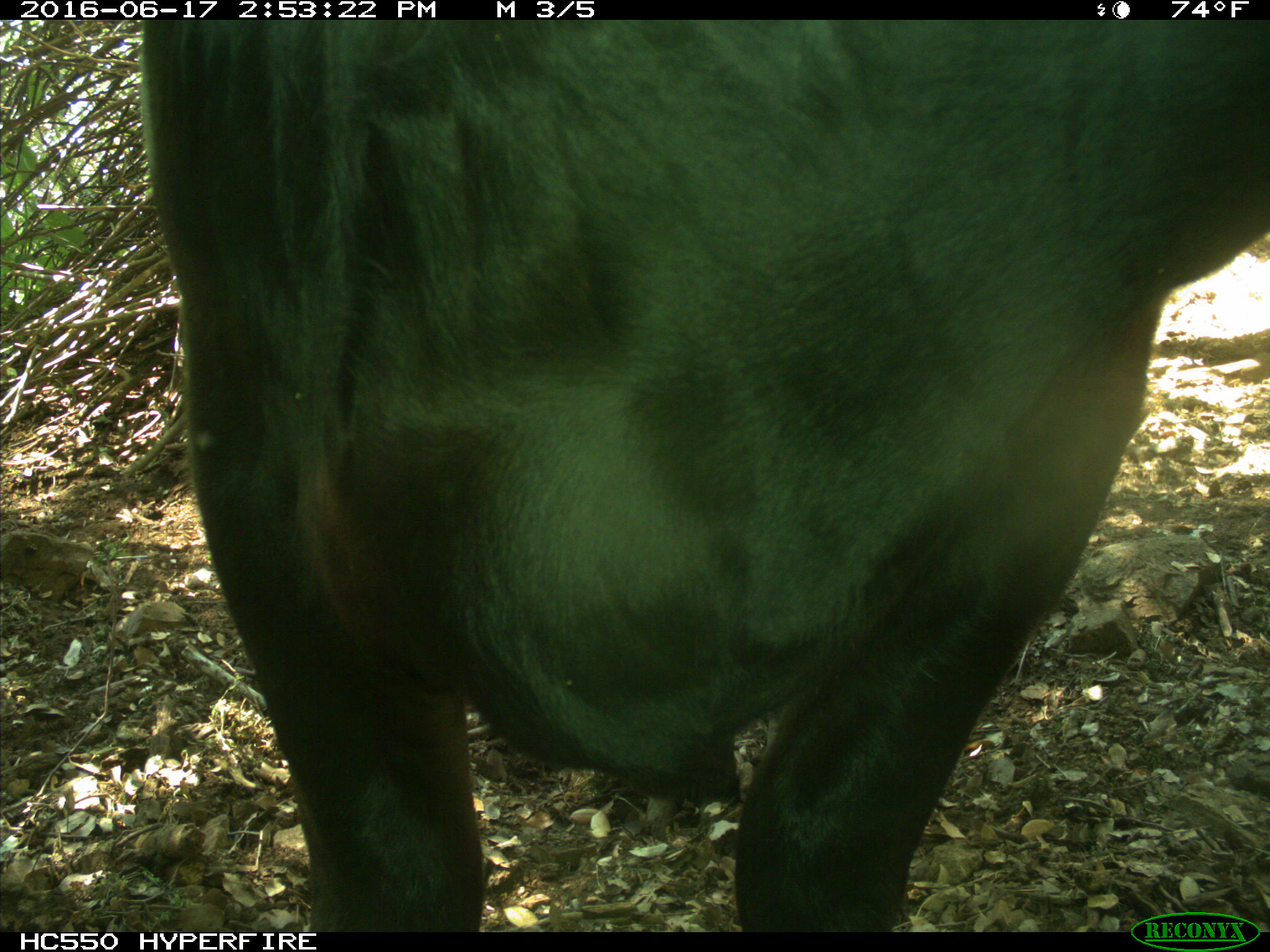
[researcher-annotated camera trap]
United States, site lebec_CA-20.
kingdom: Animalia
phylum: Chordata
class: Mammalia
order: Artiodactyla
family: Bovidae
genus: Bos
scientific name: Bos taurus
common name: domestic cow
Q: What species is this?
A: Bos taurus (domestic cow).